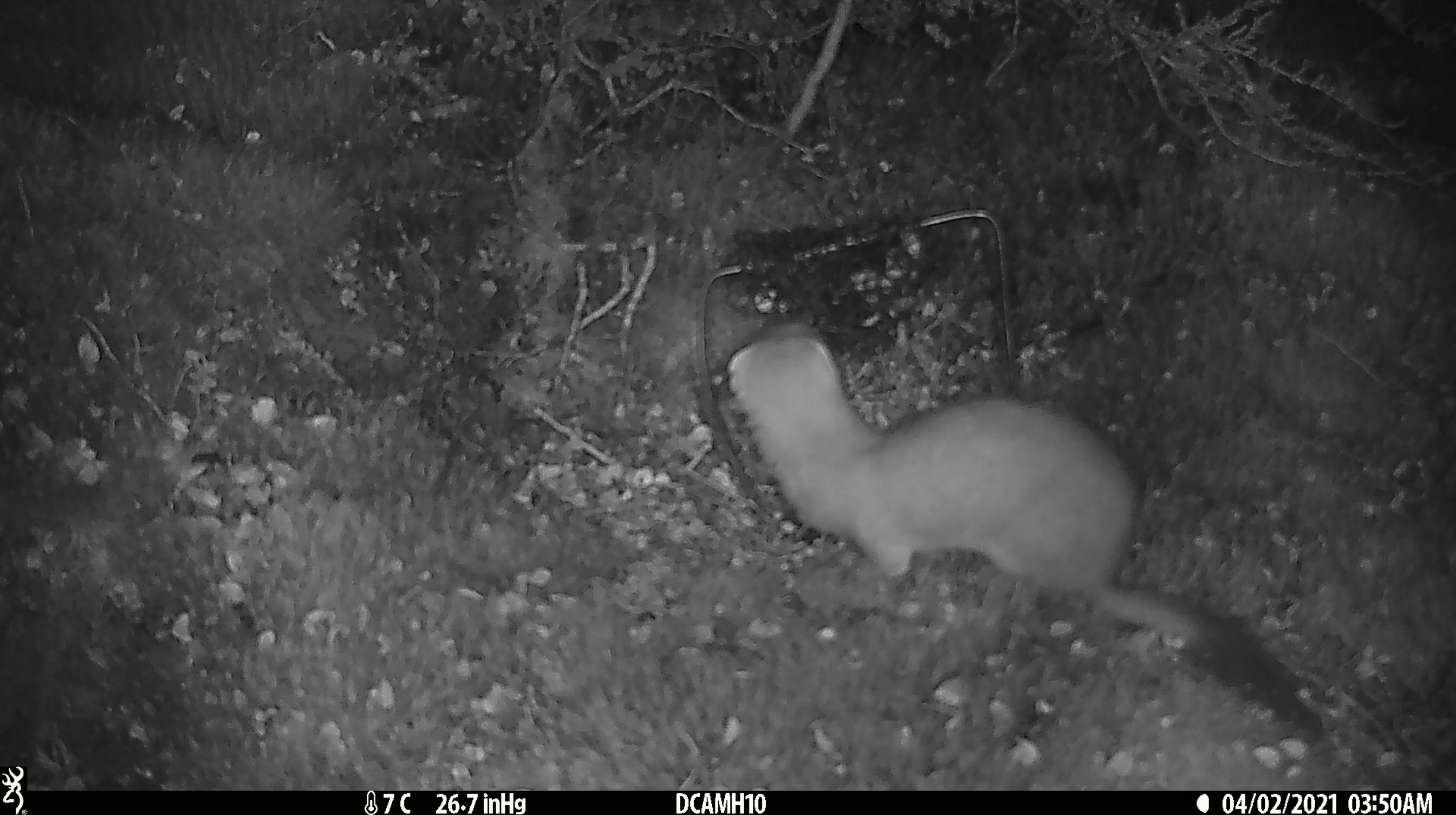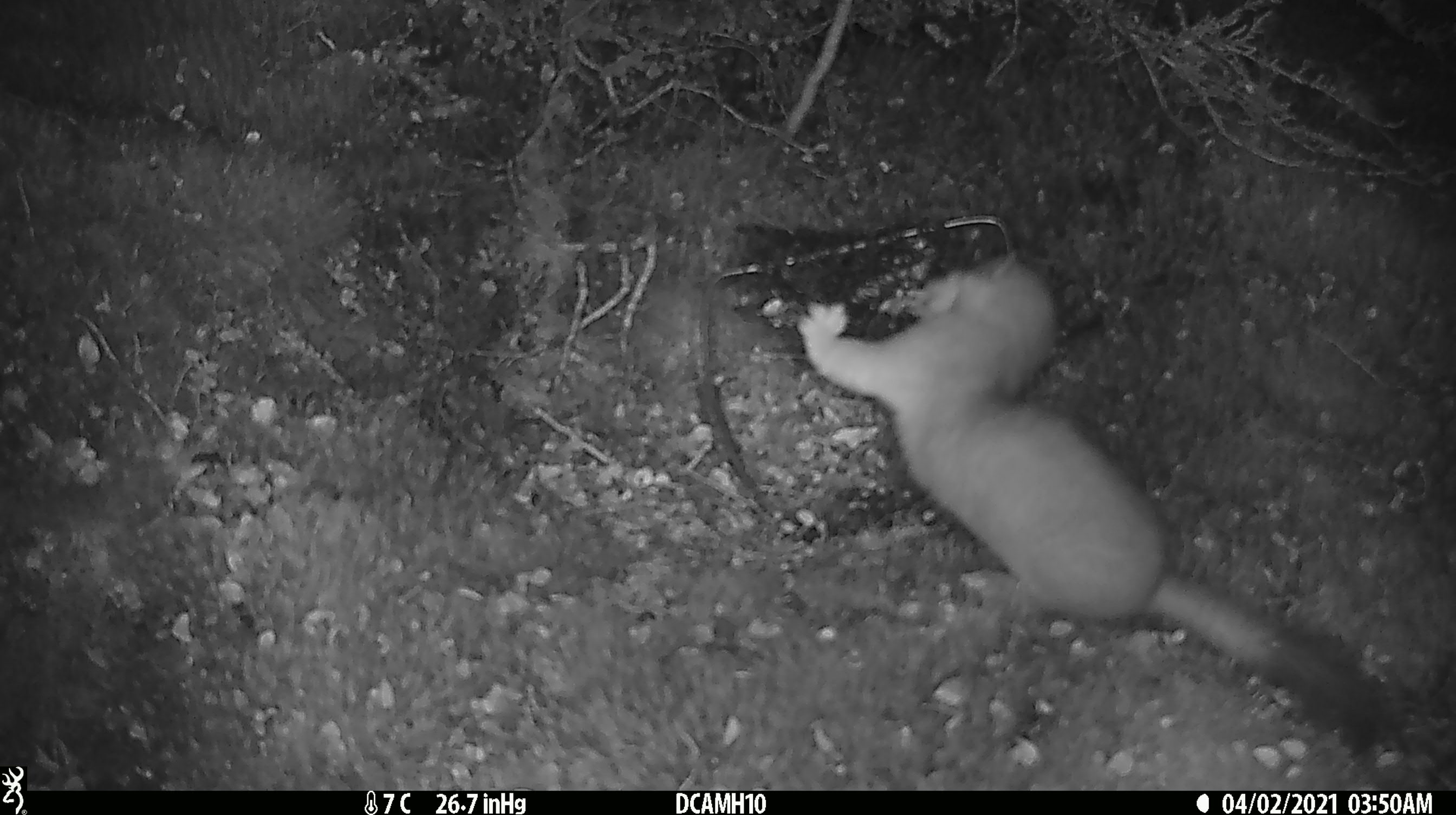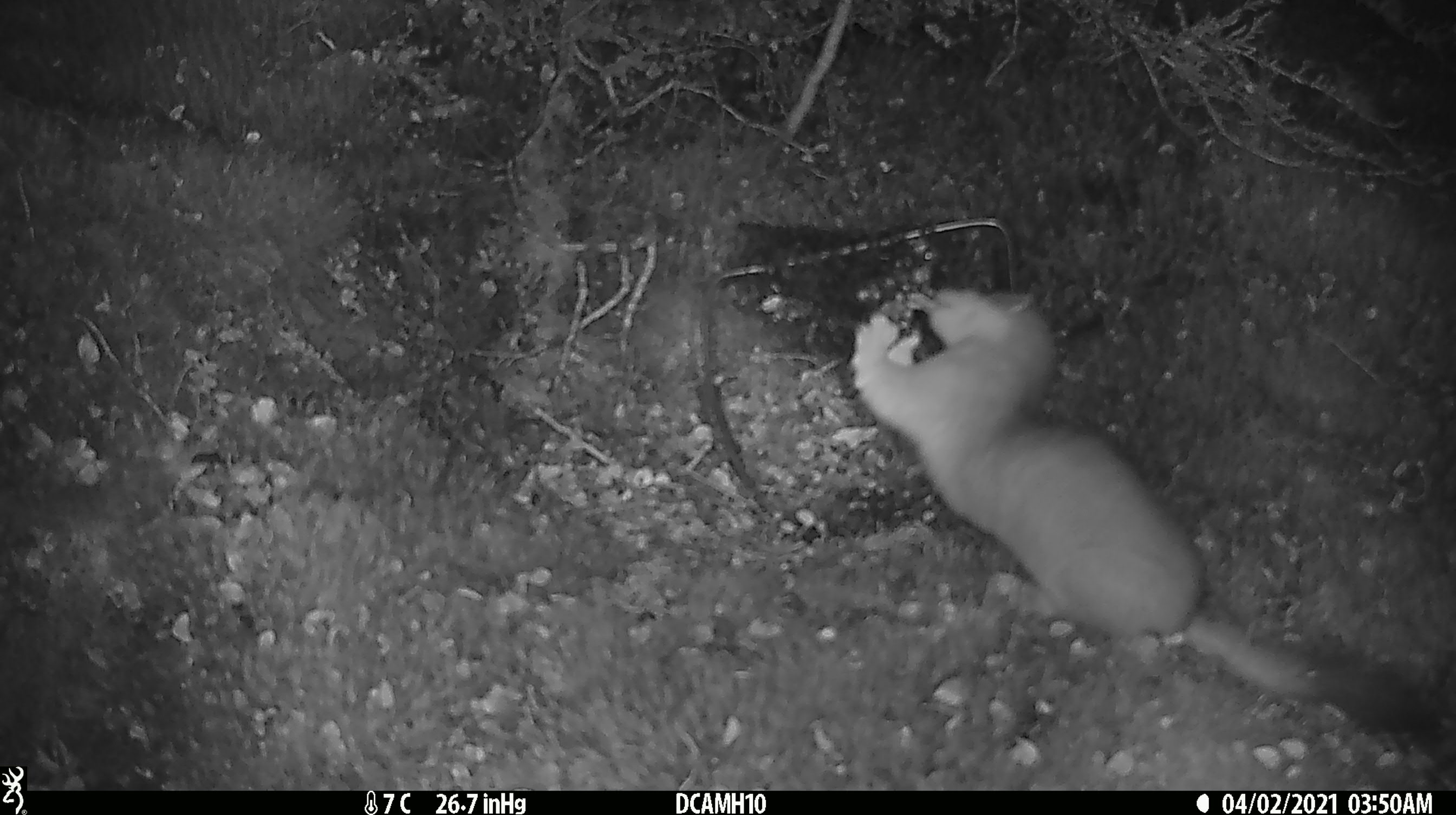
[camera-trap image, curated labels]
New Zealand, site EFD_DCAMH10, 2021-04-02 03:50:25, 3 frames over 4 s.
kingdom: Animalia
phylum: Chordata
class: Mammalia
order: Carnivora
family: Mustelidae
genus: Mustela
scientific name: Mustela erminea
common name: stoat